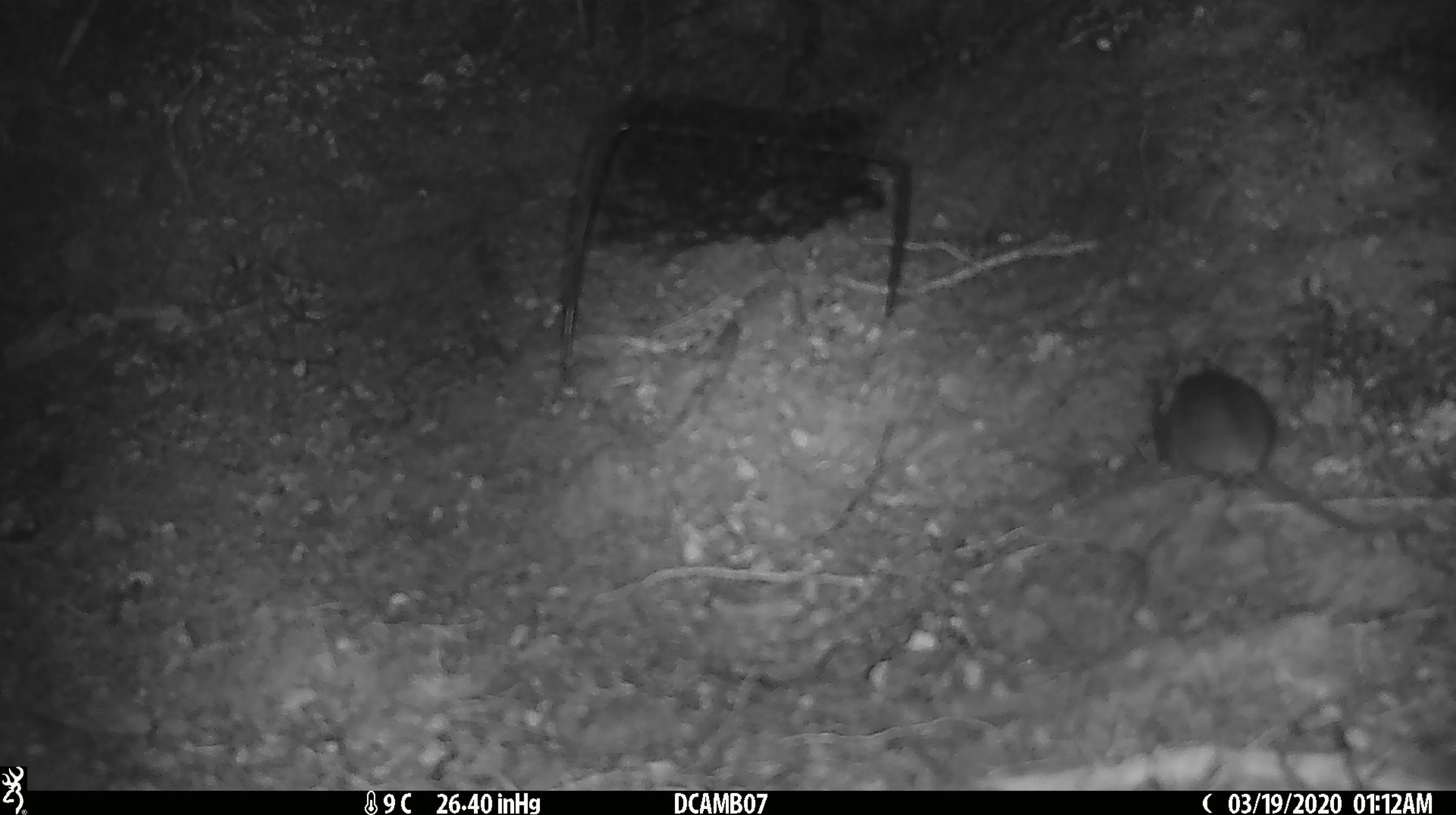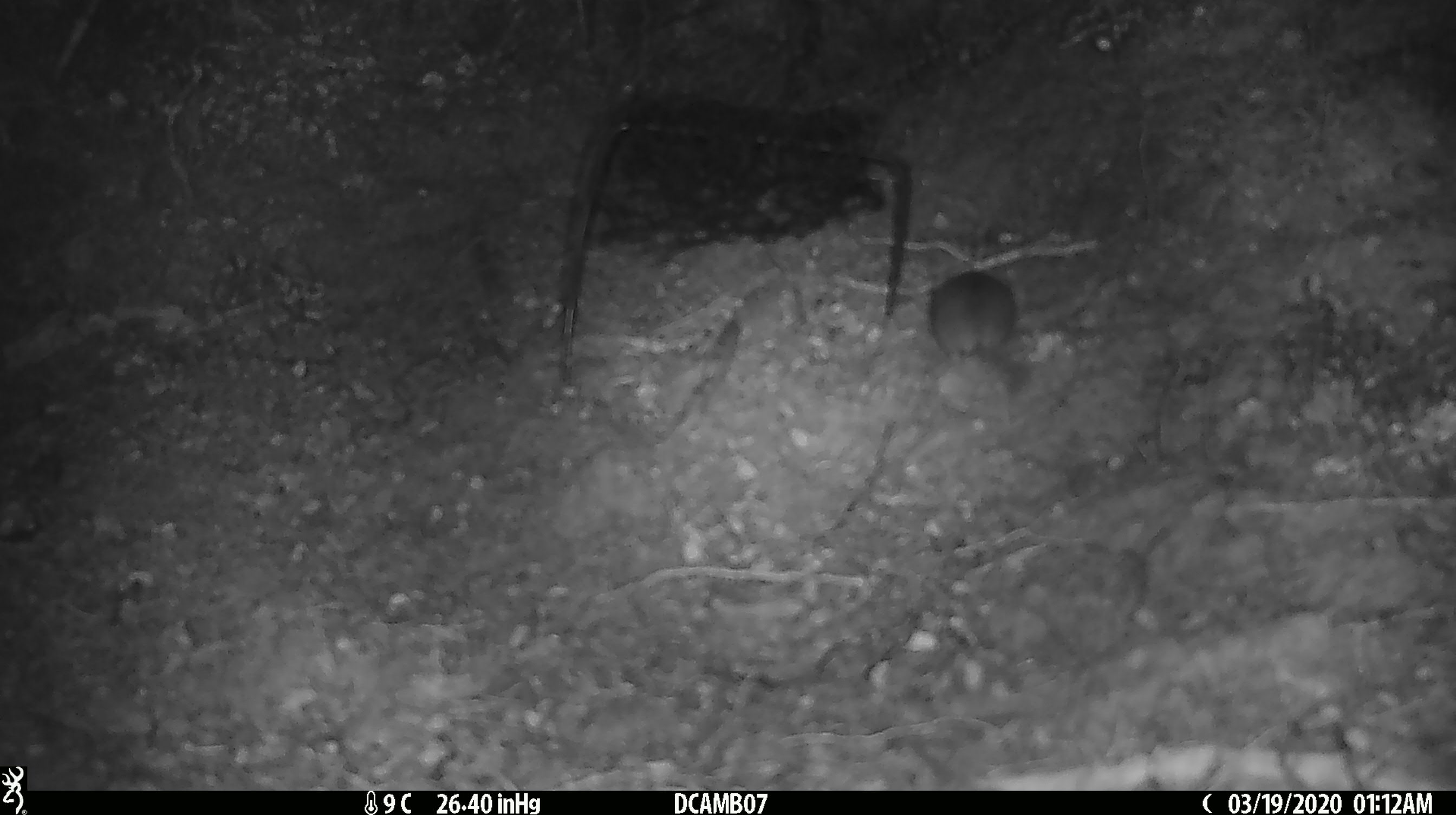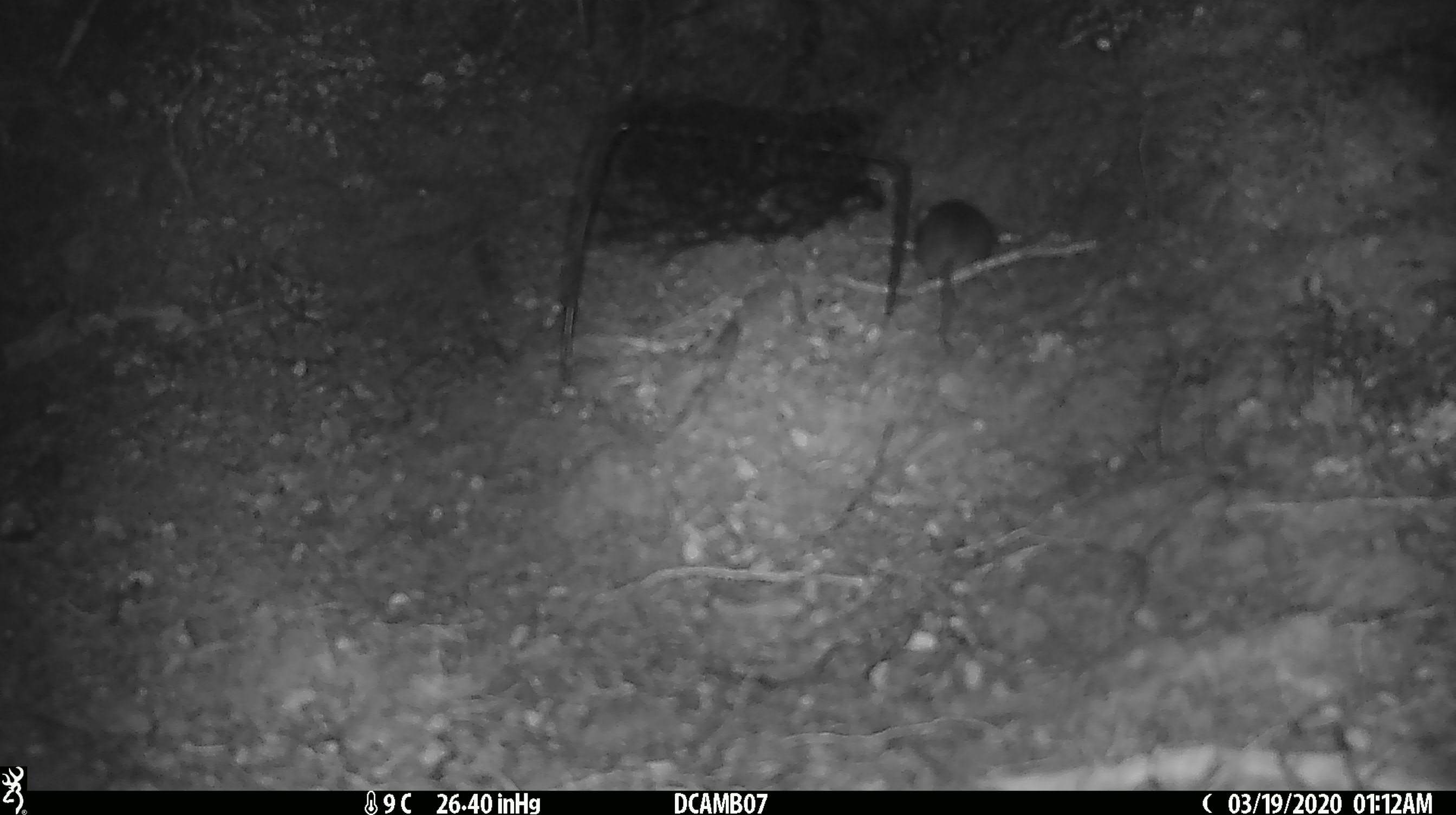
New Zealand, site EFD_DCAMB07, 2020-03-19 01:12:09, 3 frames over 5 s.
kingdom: Animalia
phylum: Chordata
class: Mammalia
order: Rodentia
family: Muridae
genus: Mus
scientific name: Mus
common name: mouse